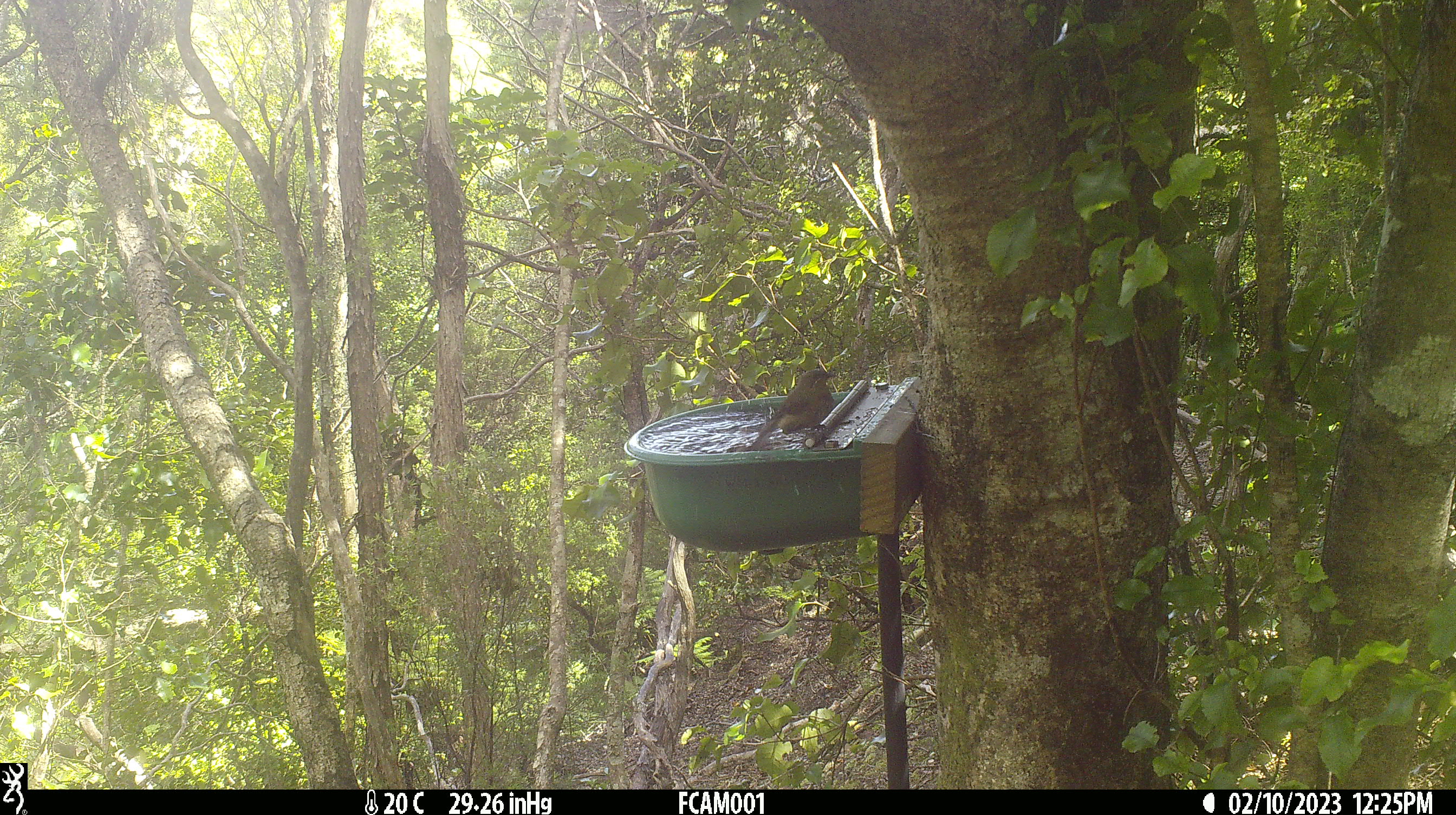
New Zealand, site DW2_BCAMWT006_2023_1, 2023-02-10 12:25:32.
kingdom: Animalia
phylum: Chordata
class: Aves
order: Passeriformes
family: Meliphagidae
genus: Anthornis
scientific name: Anthornis melanura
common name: new zealand bellbird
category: bellbird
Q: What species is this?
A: Bellbird (new zealand bellbird) (Anthornis melanura).